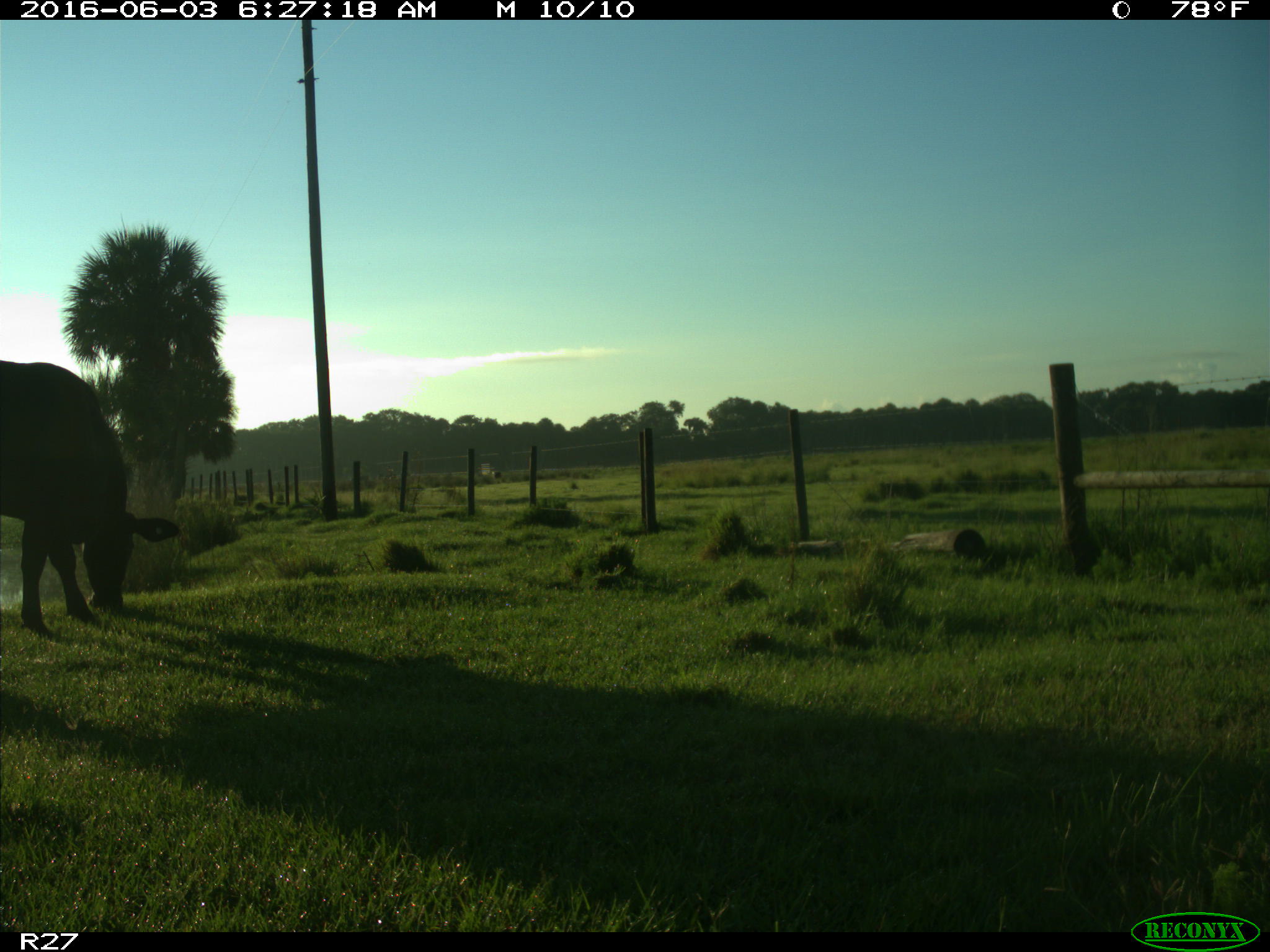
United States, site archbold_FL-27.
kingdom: Animalia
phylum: Chordata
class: Mammalia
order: Artiodactyla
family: Bovidae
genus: Bos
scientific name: Bos taurus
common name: domestic cow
Bos taurus (domestic cow).